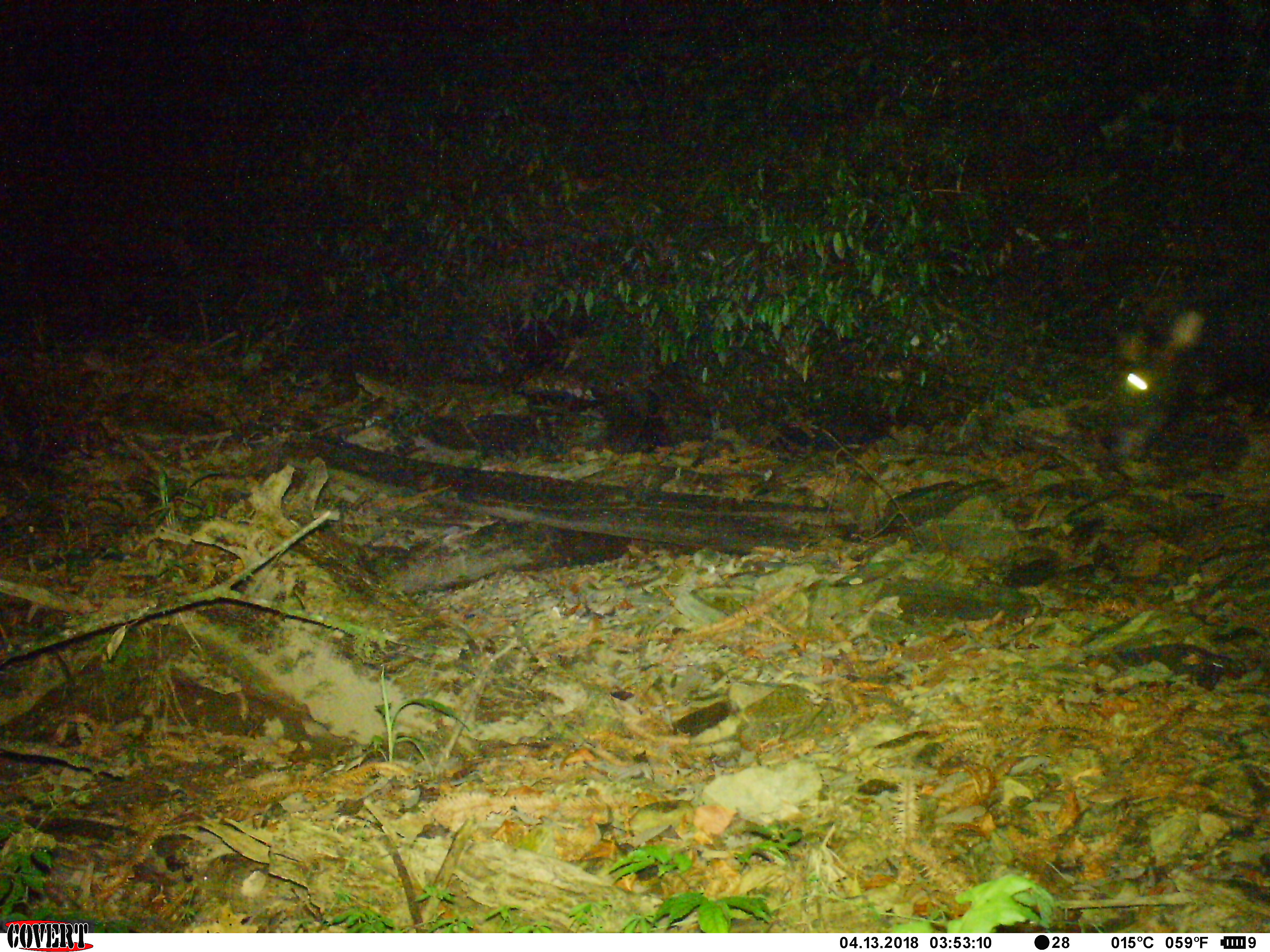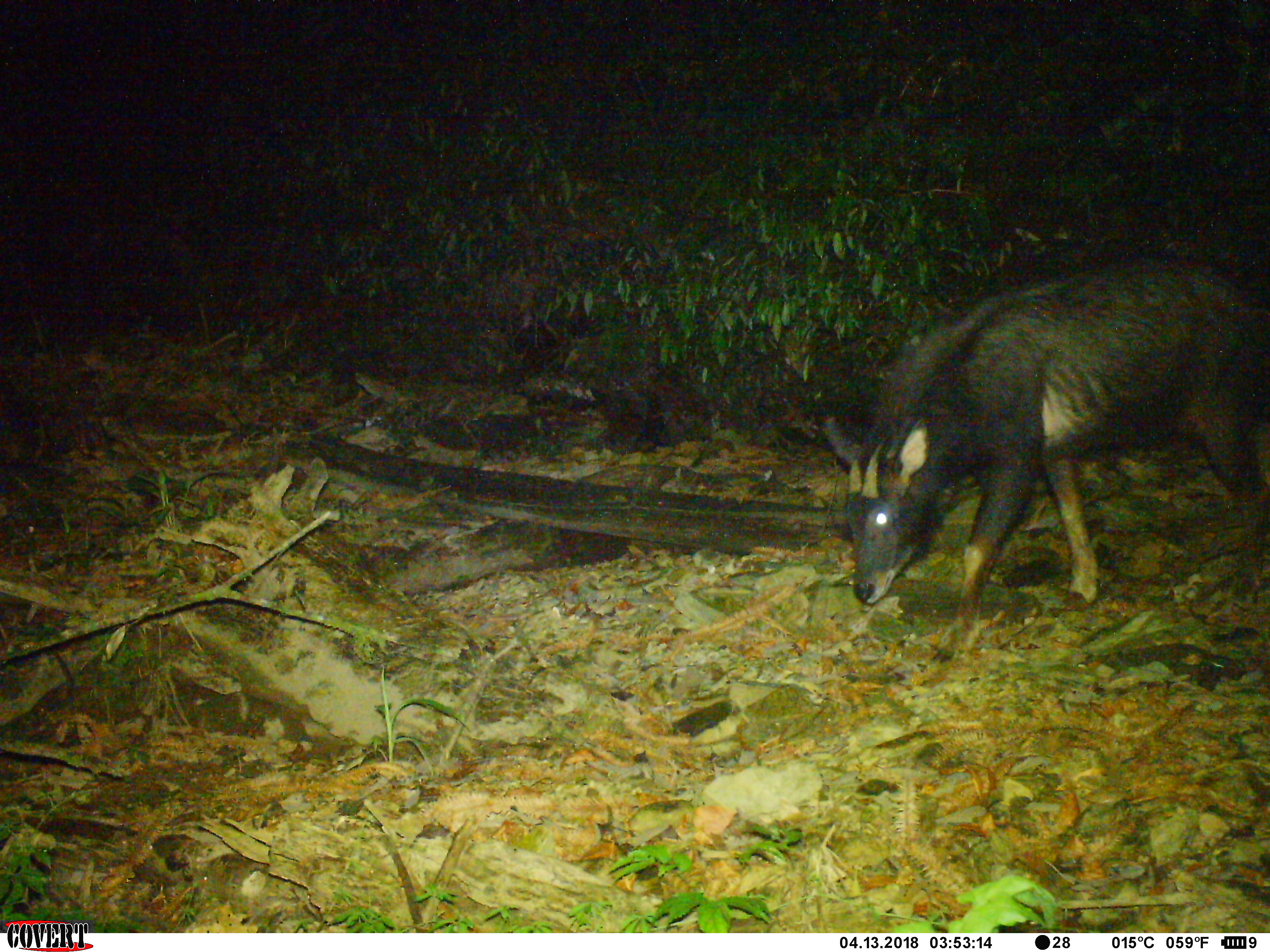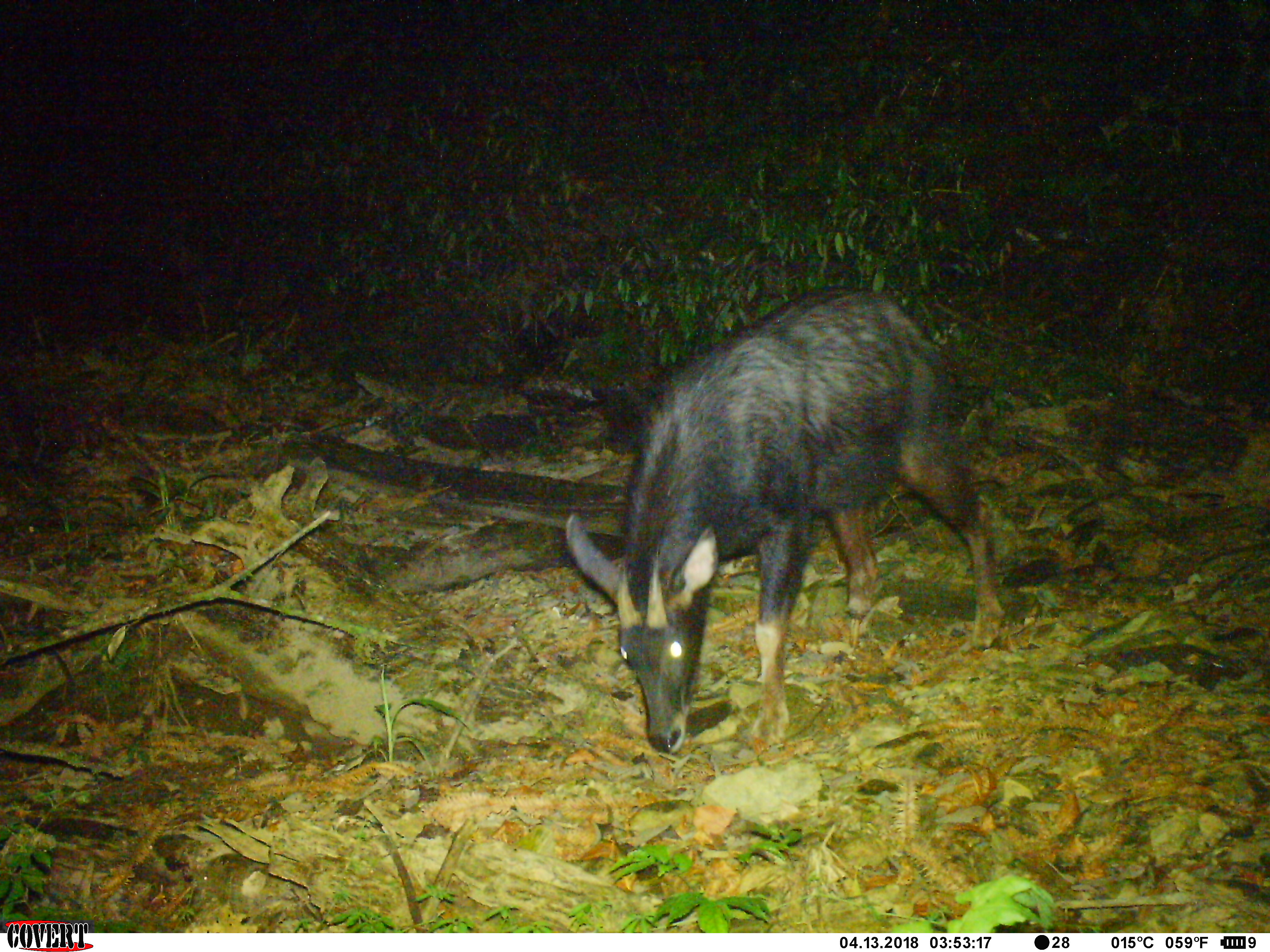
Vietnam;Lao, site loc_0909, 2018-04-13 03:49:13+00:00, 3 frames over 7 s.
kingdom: Animalia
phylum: Chordata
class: Mammalia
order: Artiodactyla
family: Bovidae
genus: Capricornis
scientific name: Capricornis sumatraensis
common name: chinese serow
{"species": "chinese serow (Capricornis sumatraensis)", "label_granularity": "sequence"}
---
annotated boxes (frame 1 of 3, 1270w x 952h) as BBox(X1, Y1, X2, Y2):
chinese serow: BBox(1105, 247, 1268, 467)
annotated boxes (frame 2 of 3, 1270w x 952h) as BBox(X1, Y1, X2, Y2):
chinese serow: BBox(842, 254, 1267, 660)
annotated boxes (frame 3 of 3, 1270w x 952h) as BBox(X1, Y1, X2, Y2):
chinese serow: BBox(564, 285, 1007, 753)